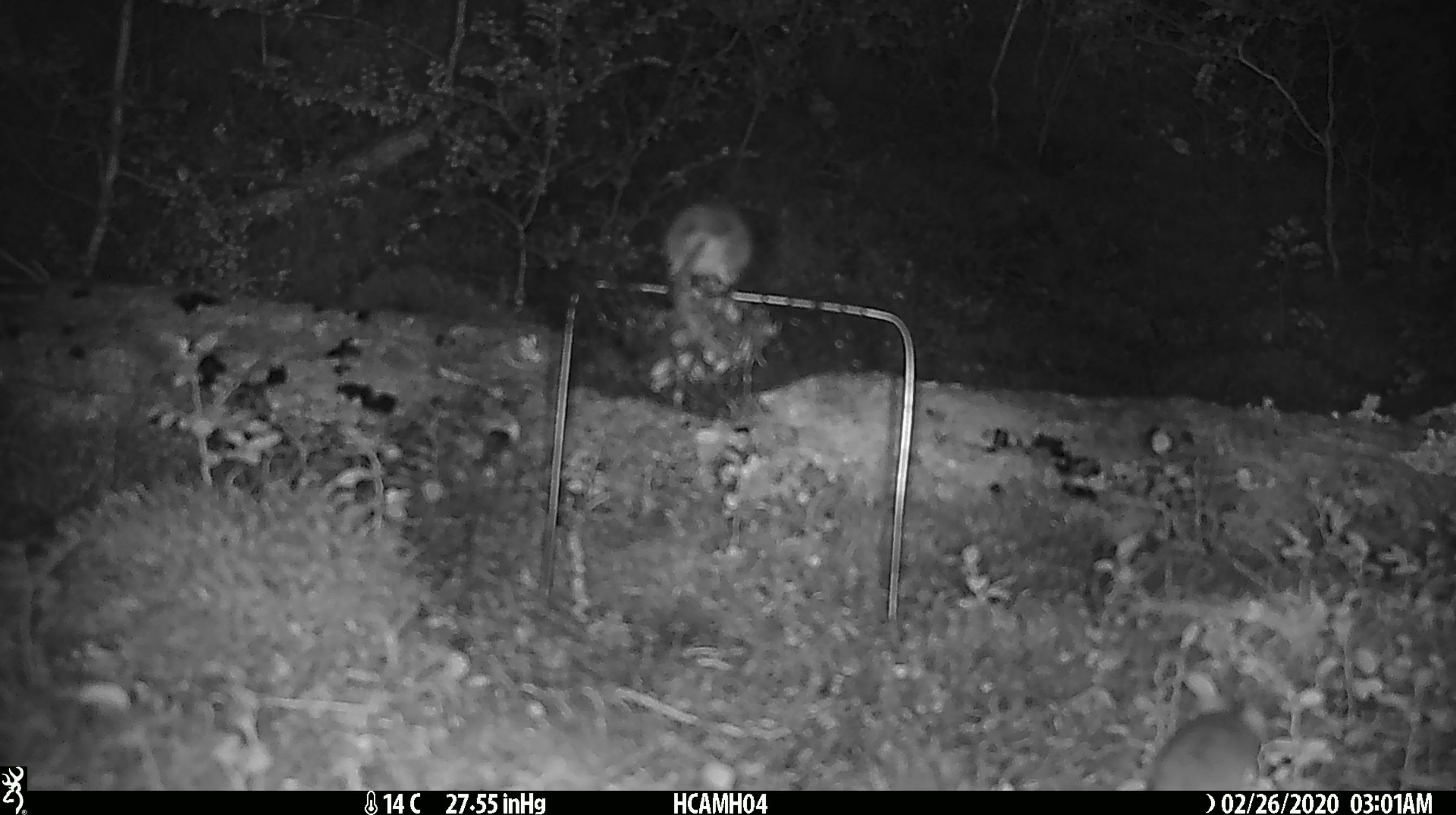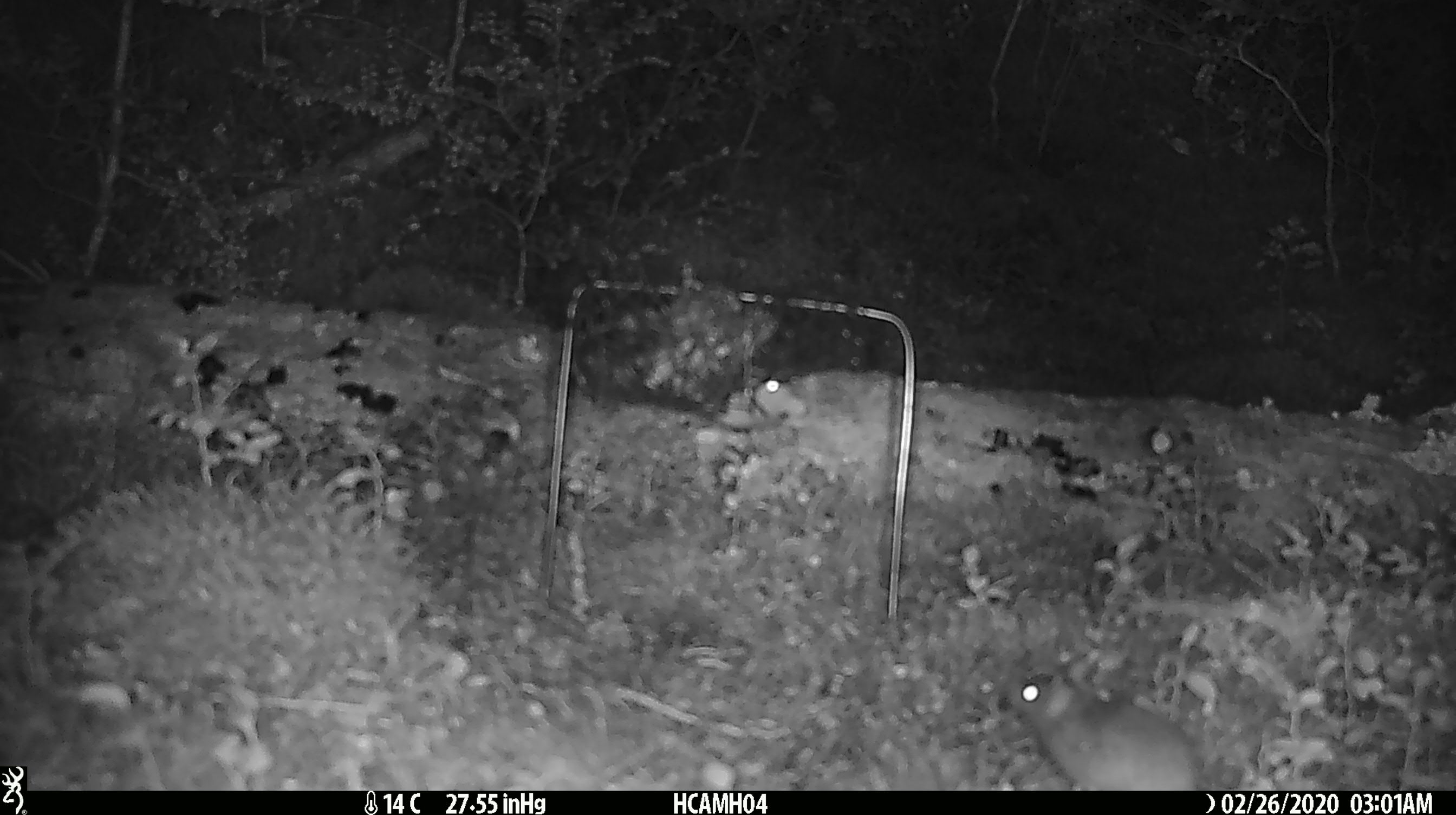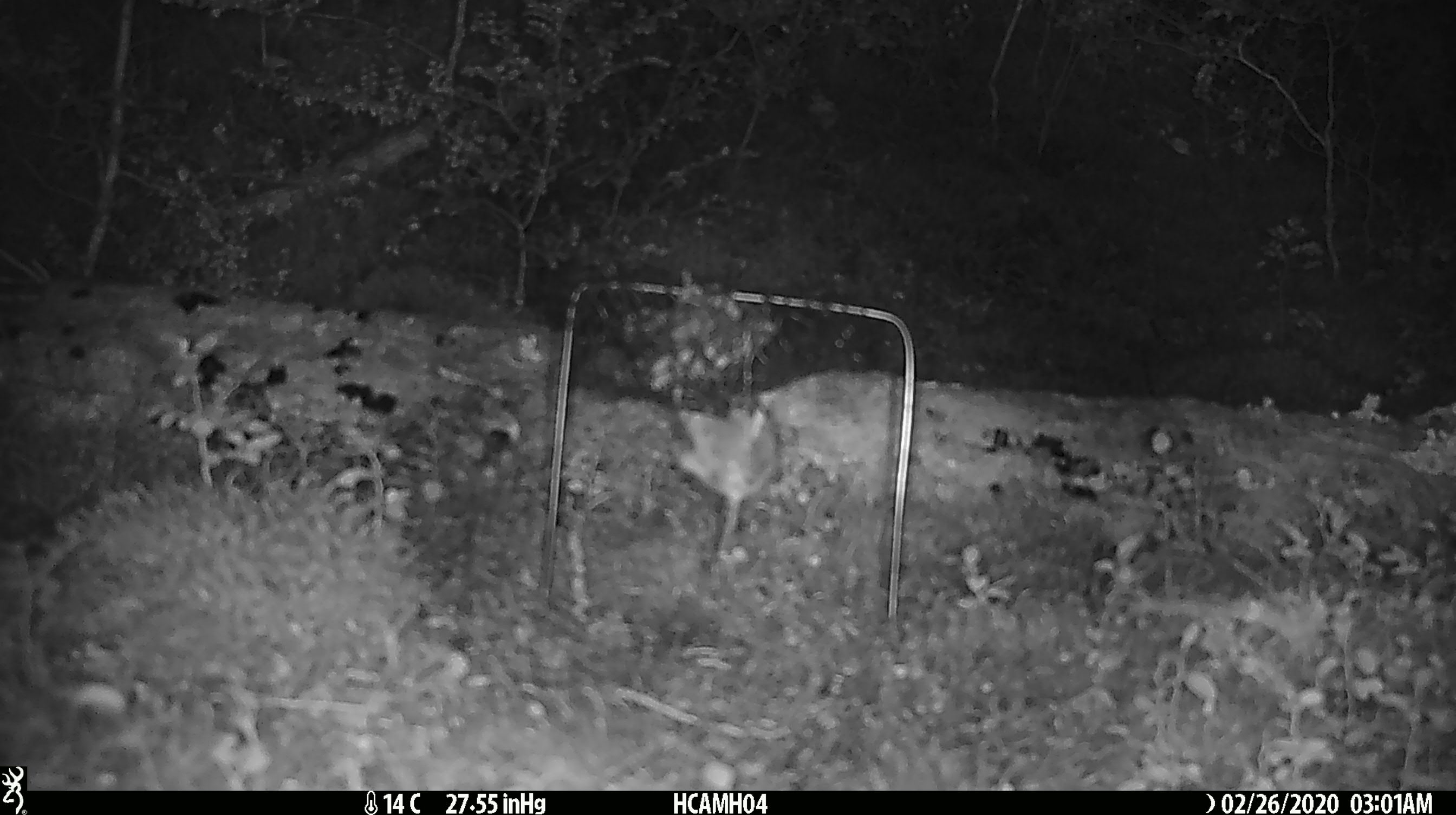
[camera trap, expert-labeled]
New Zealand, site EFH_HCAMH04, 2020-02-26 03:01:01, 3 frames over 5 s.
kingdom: Animalia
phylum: Chordata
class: Mammalia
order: Rodentia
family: Muridae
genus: Mus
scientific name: Mus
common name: mouse